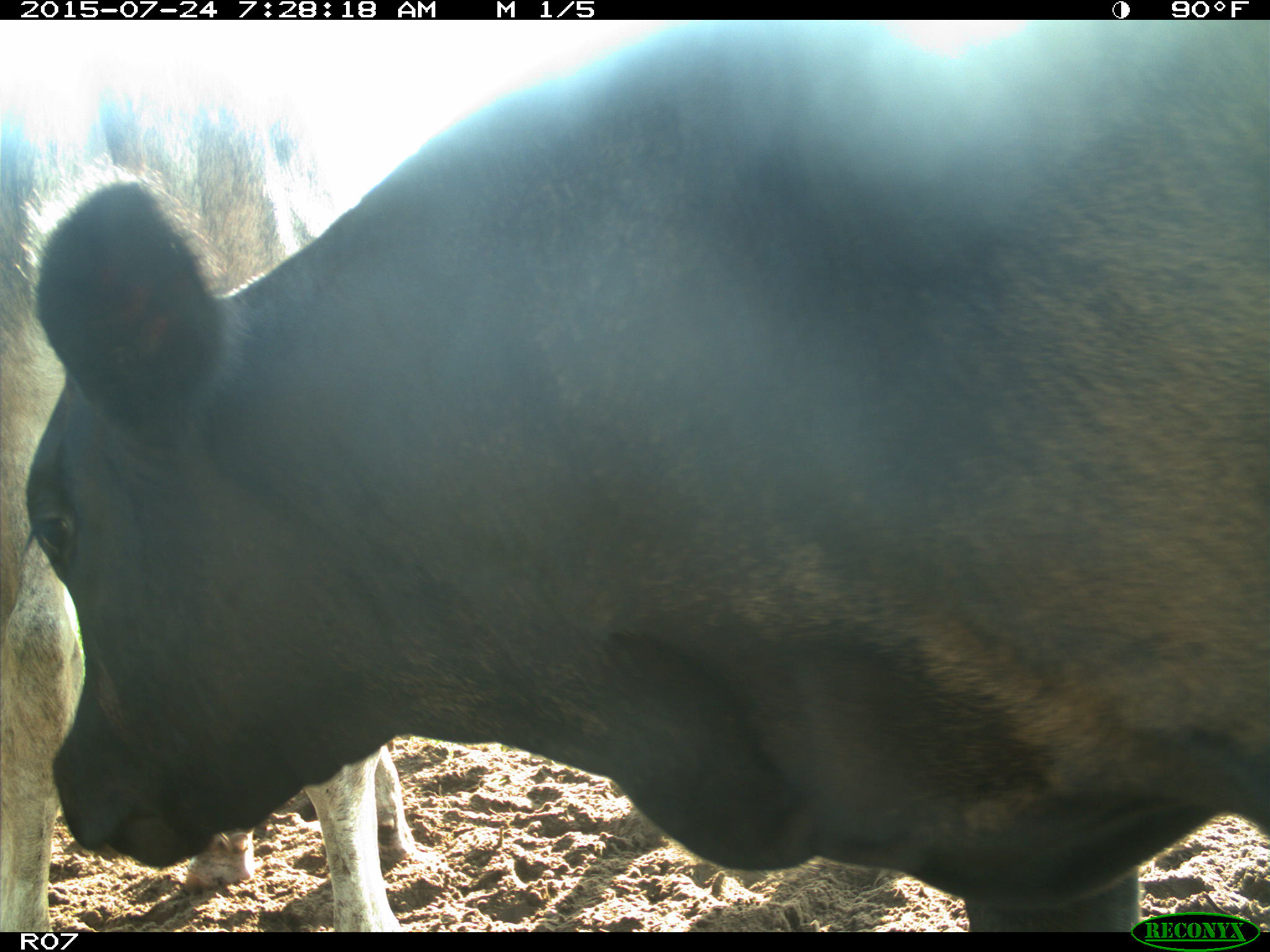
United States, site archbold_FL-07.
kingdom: Animalia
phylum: Chordata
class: Mammalia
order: Artiodactyla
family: Bovidae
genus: Bos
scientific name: Bos taurus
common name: domestic cow